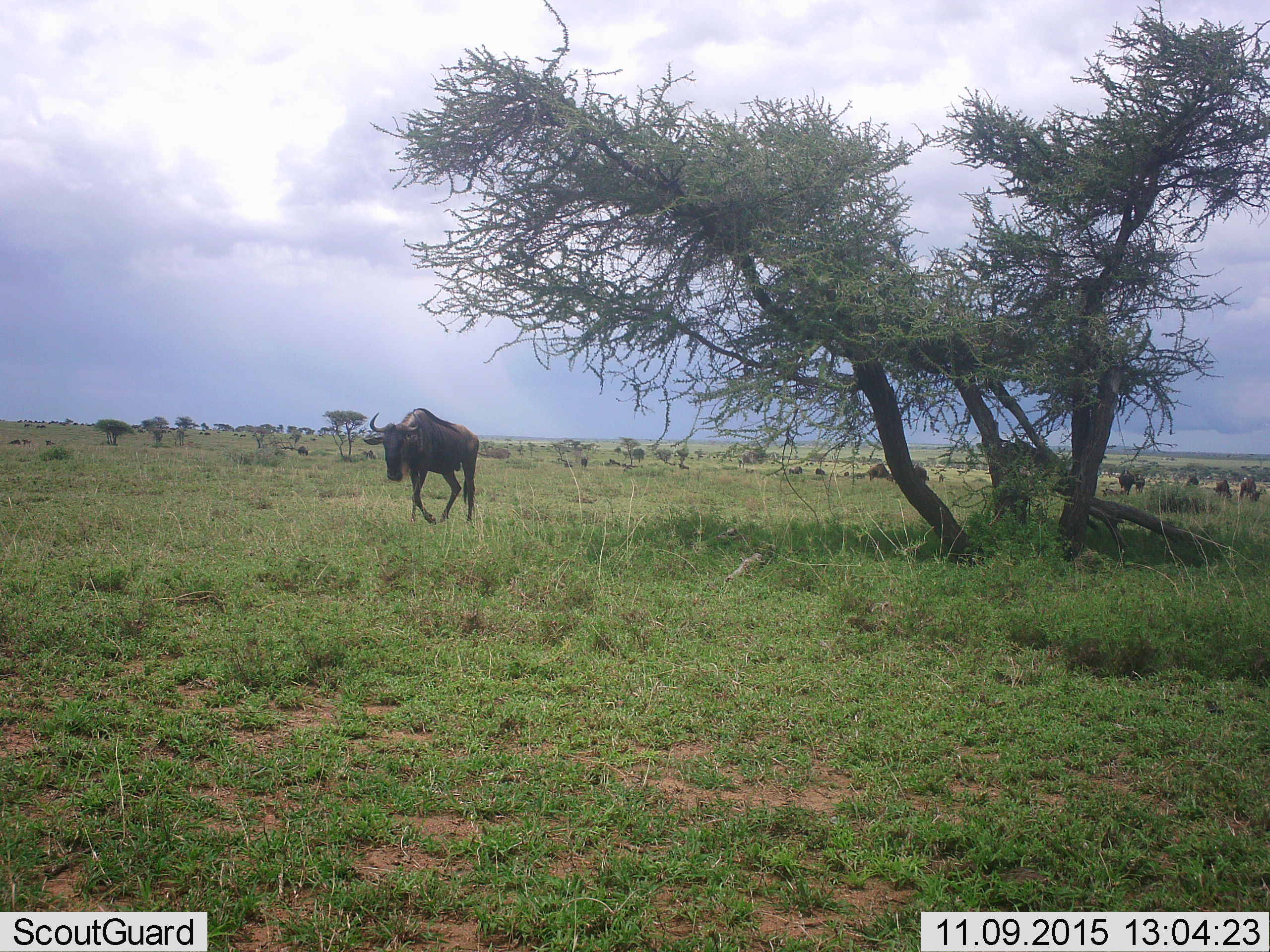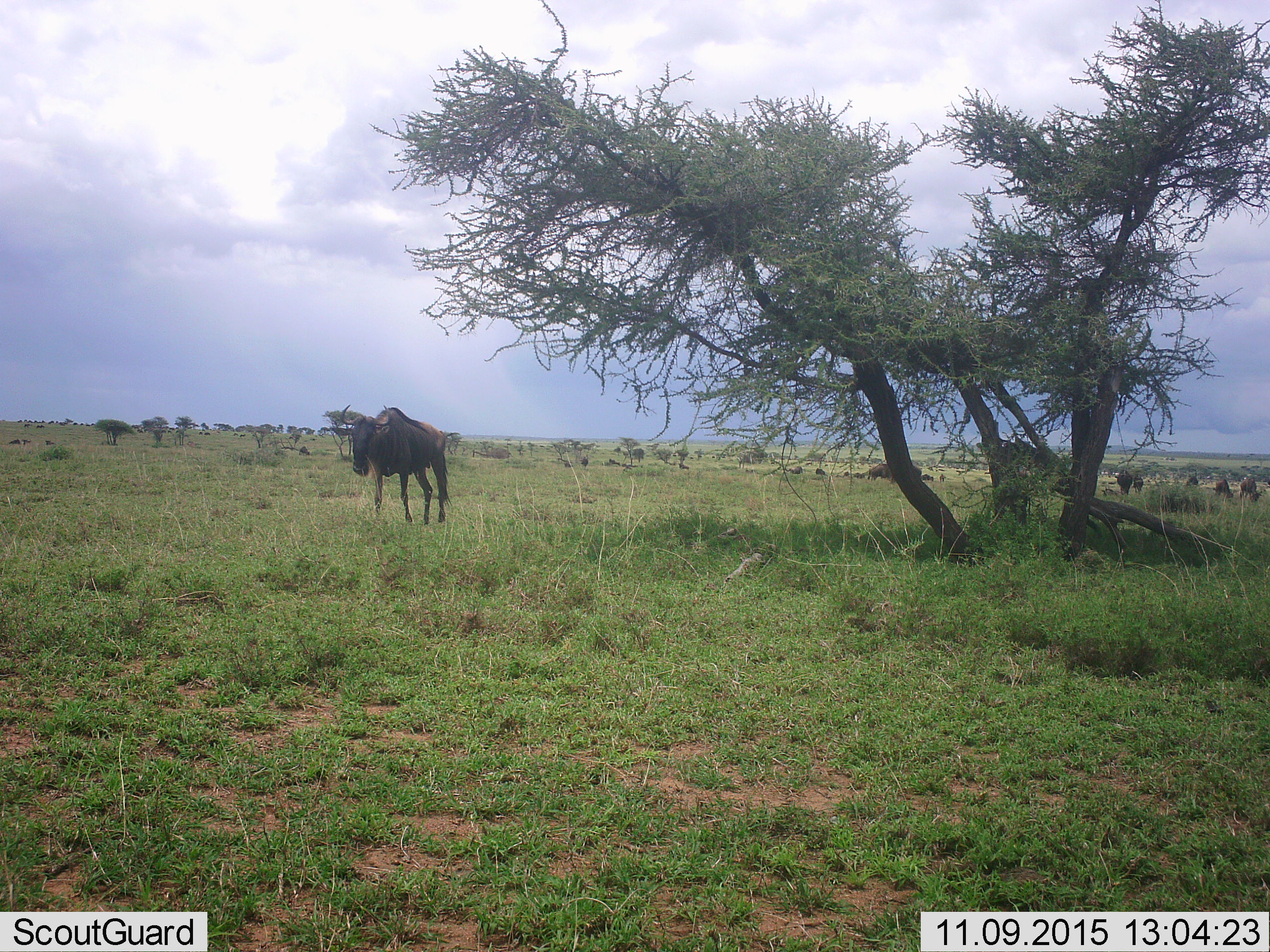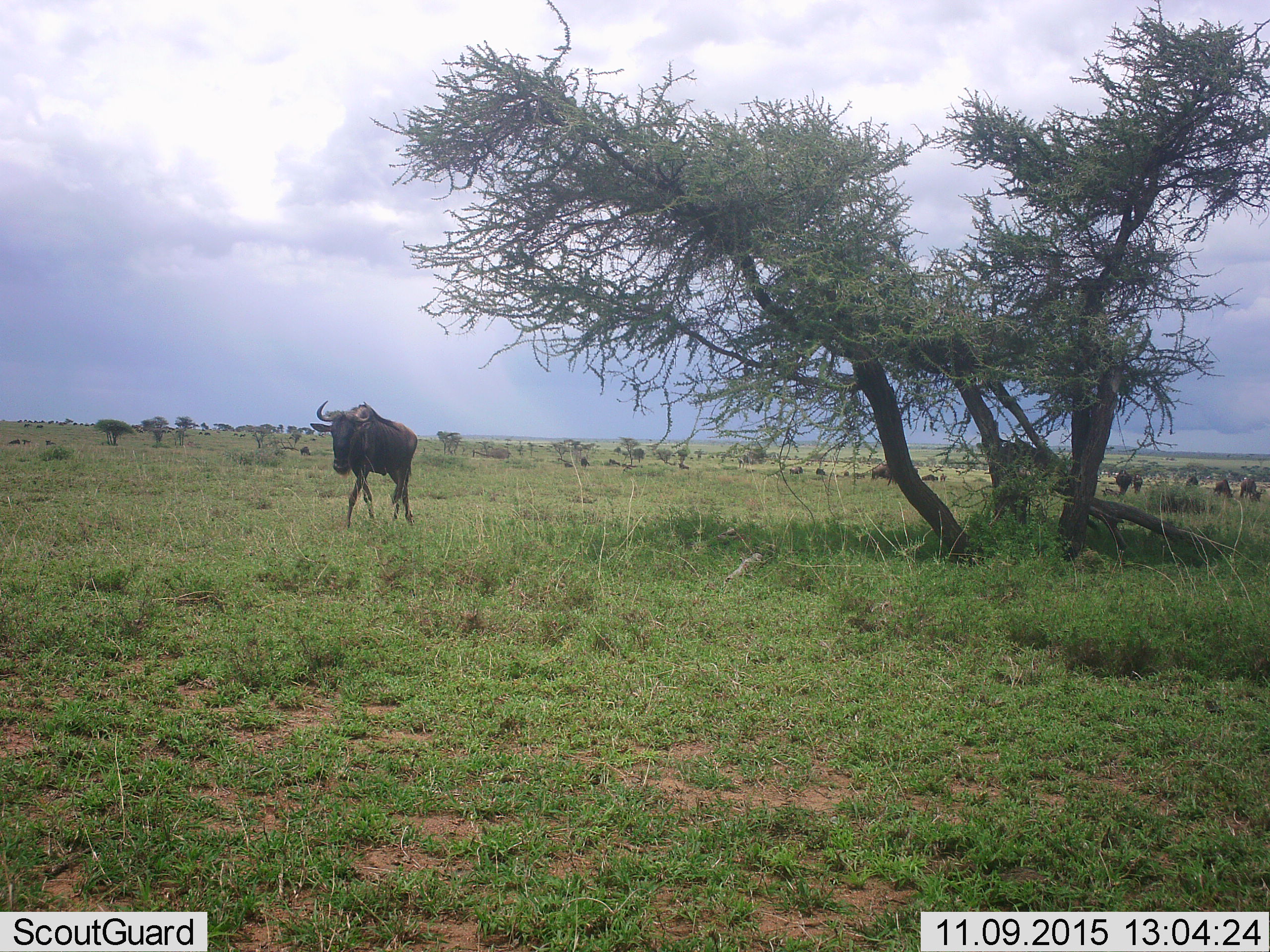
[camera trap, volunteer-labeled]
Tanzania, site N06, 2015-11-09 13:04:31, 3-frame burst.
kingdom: Animalia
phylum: Chordata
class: Mammalia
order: Artiodactyla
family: Bovidae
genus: Connochaetes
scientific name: Connochaetes taurinus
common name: blue wildebeest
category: wildebeest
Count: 11-50.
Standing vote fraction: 43%.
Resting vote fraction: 43%.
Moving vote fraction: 100%.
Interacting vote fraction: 14%.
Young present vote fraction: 0%.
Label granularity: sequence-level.